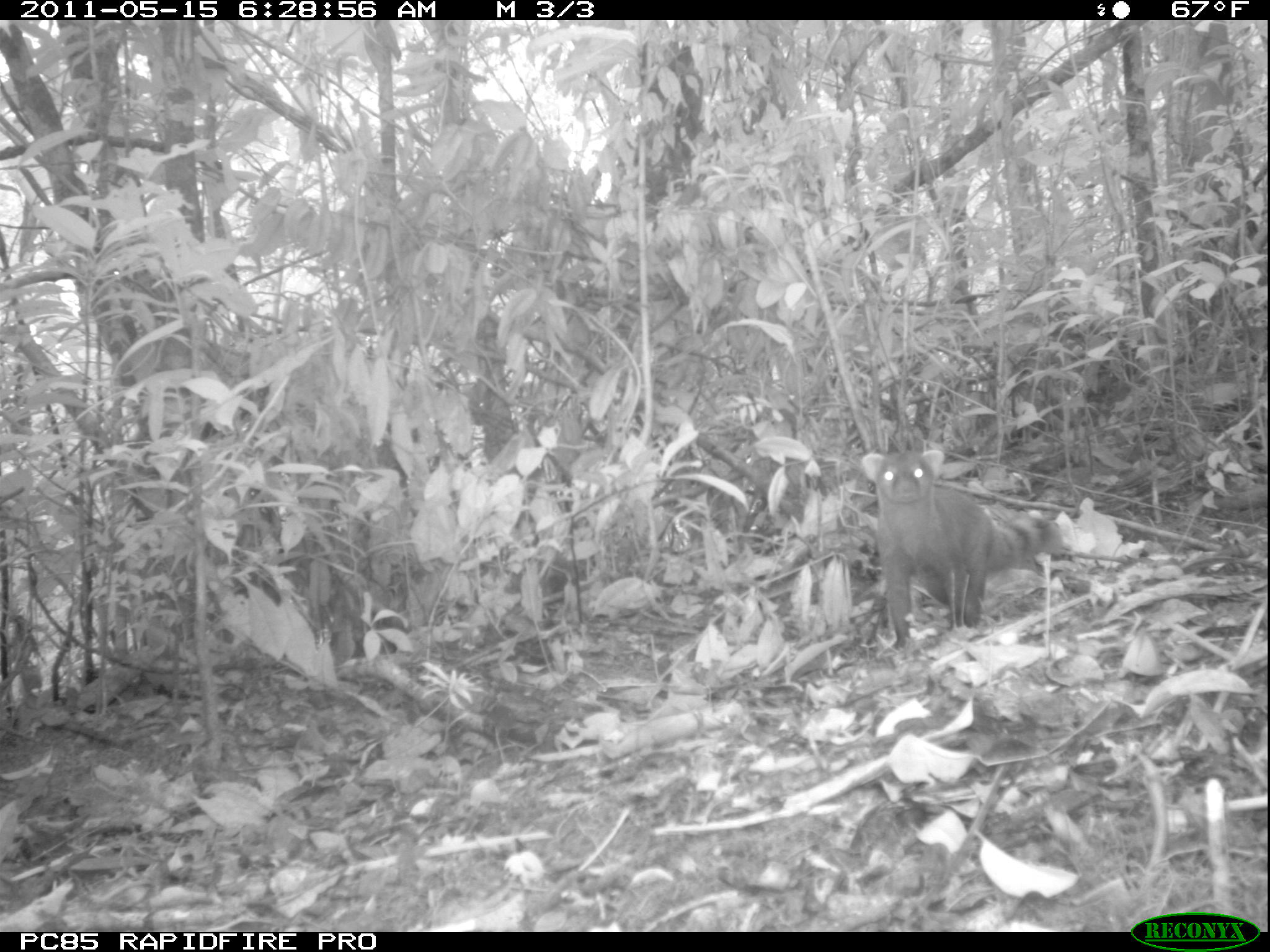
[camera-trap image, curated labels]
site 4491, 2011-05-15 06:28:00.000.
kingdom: Animalia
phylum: Chordata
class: Mammalia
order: Carnivora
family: Eupleridae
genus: Galidia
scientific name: Galidia elegans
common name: ring-tailed vontsira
Galidia elegans (ring-tailed vontsira), count 1.